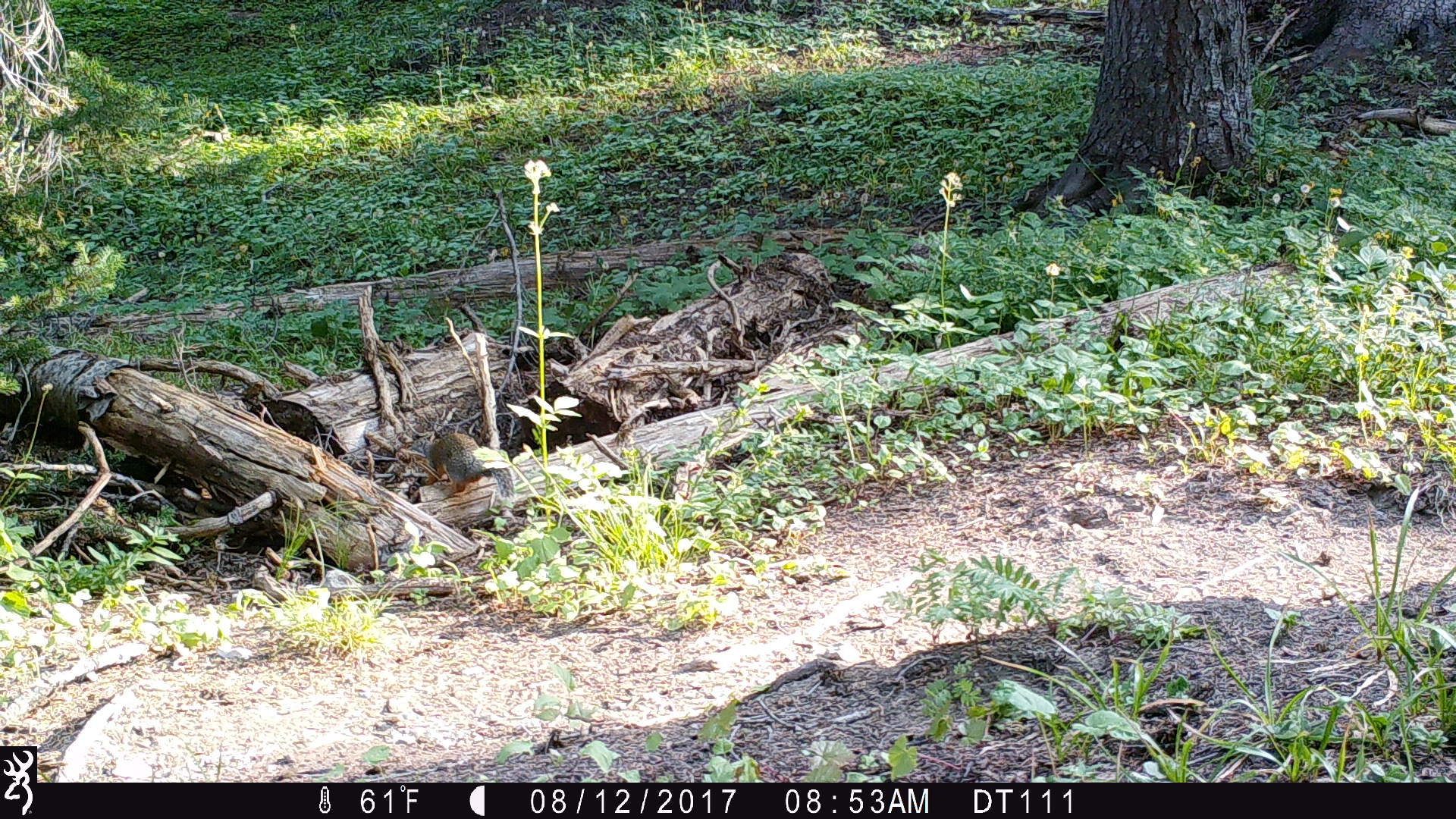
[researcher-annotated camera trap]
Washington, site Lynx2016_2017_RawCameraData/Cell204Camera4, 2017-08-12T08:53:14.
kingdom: Animalia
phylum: Chordata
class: Mammalia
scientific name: Mammalia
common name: small mammal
Small mammal (Mammalia). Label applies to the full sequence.